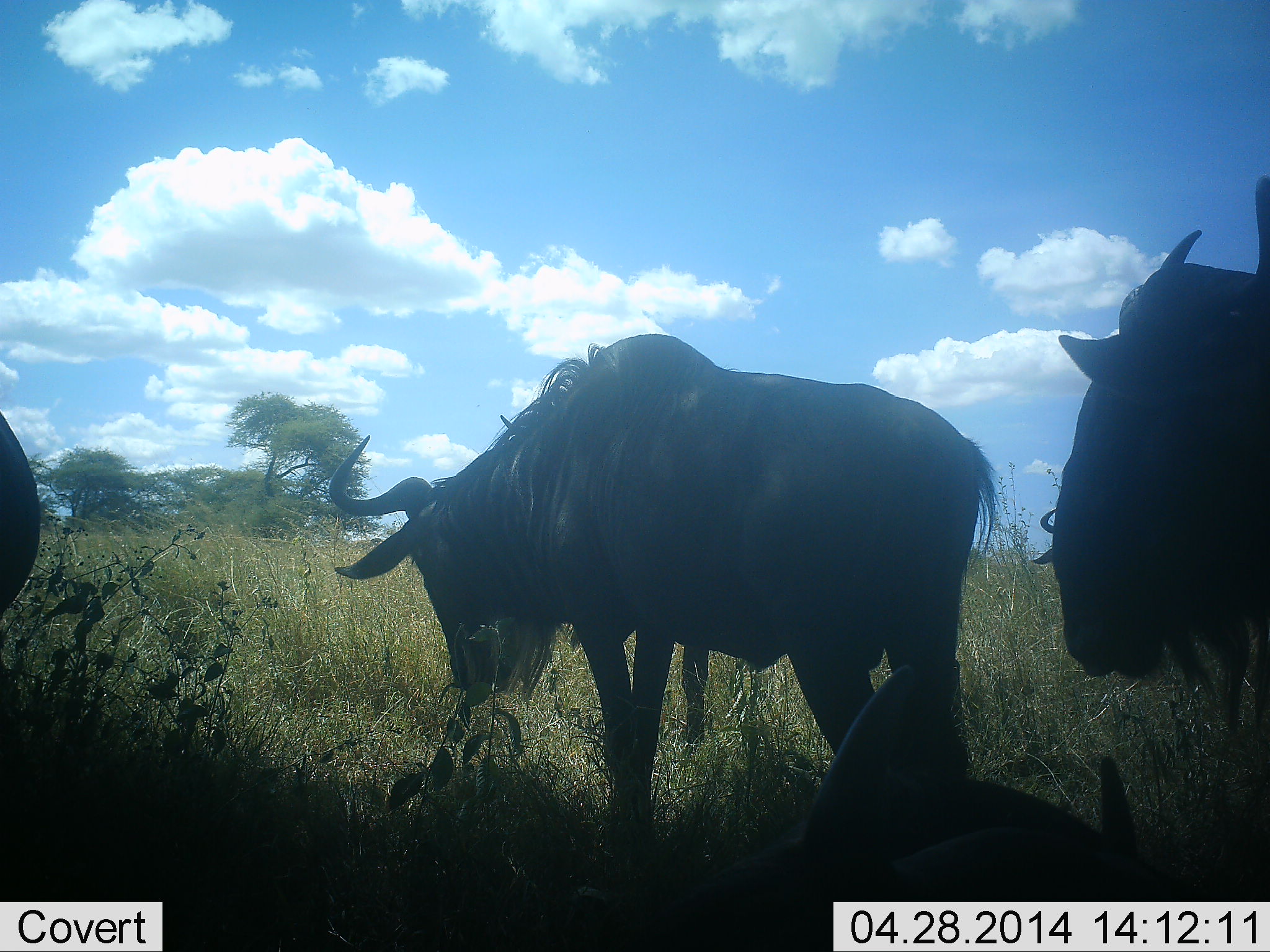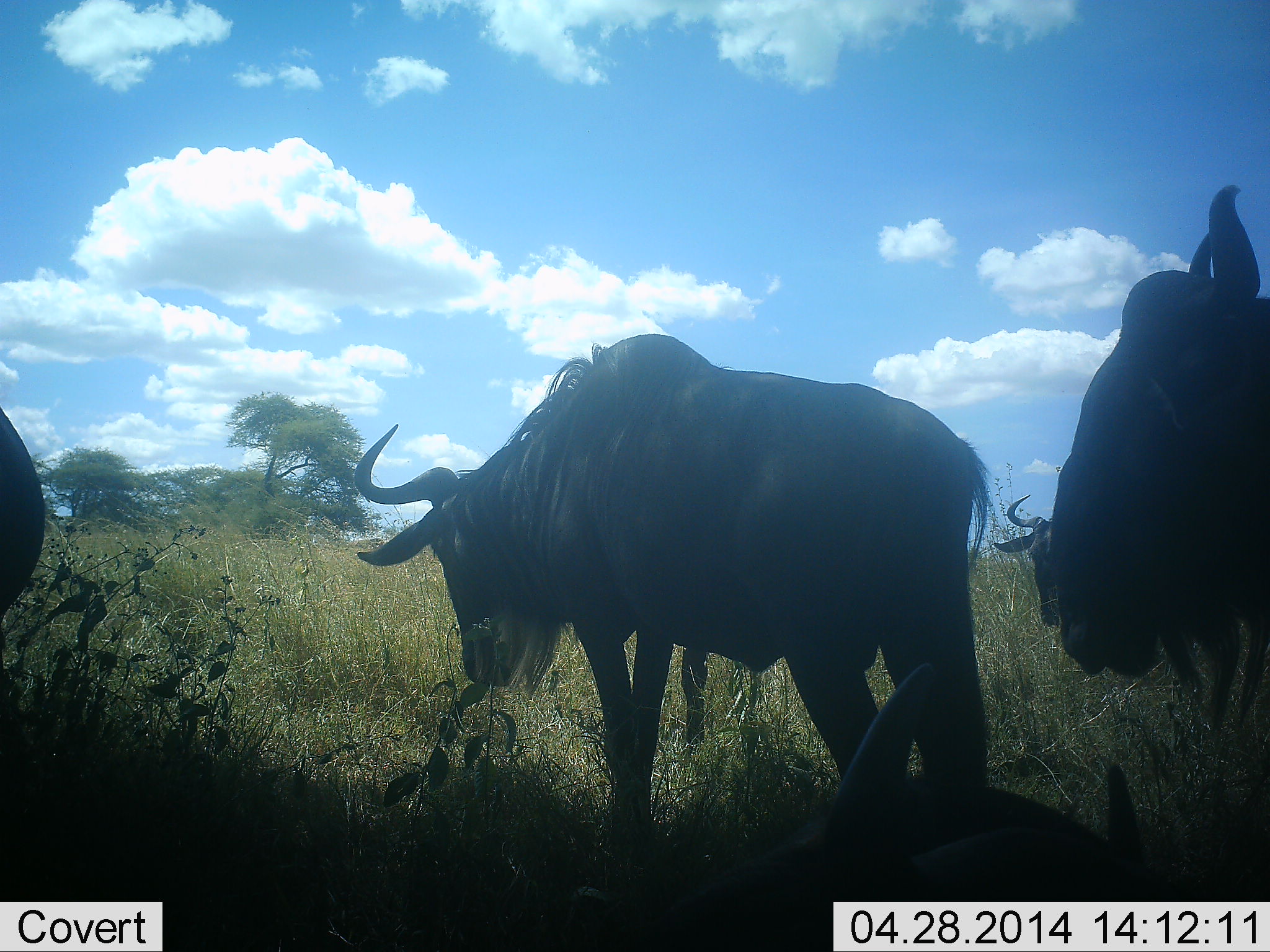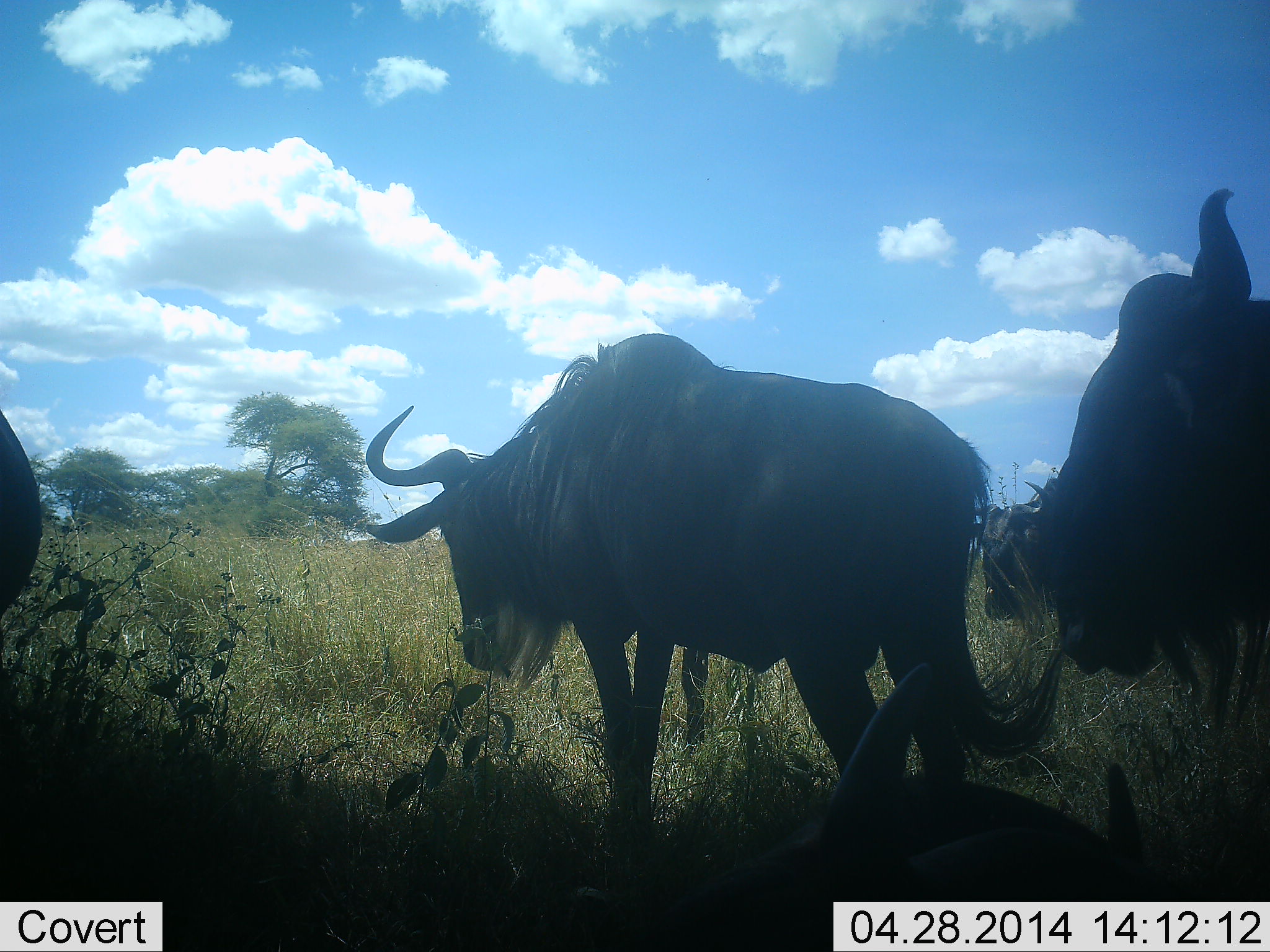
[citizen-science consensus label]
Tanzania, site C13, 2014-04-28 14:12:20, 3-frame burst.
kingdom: Animalia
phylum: Chordata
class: Mammalia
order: Artiodactyla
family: Bovidae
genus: Connochaetes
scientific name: Connochaetes taurinus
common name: blue wildebeest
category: wildebeest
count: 5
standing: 90%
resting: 70%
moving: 20%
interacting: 0%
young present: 0%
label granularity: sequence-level